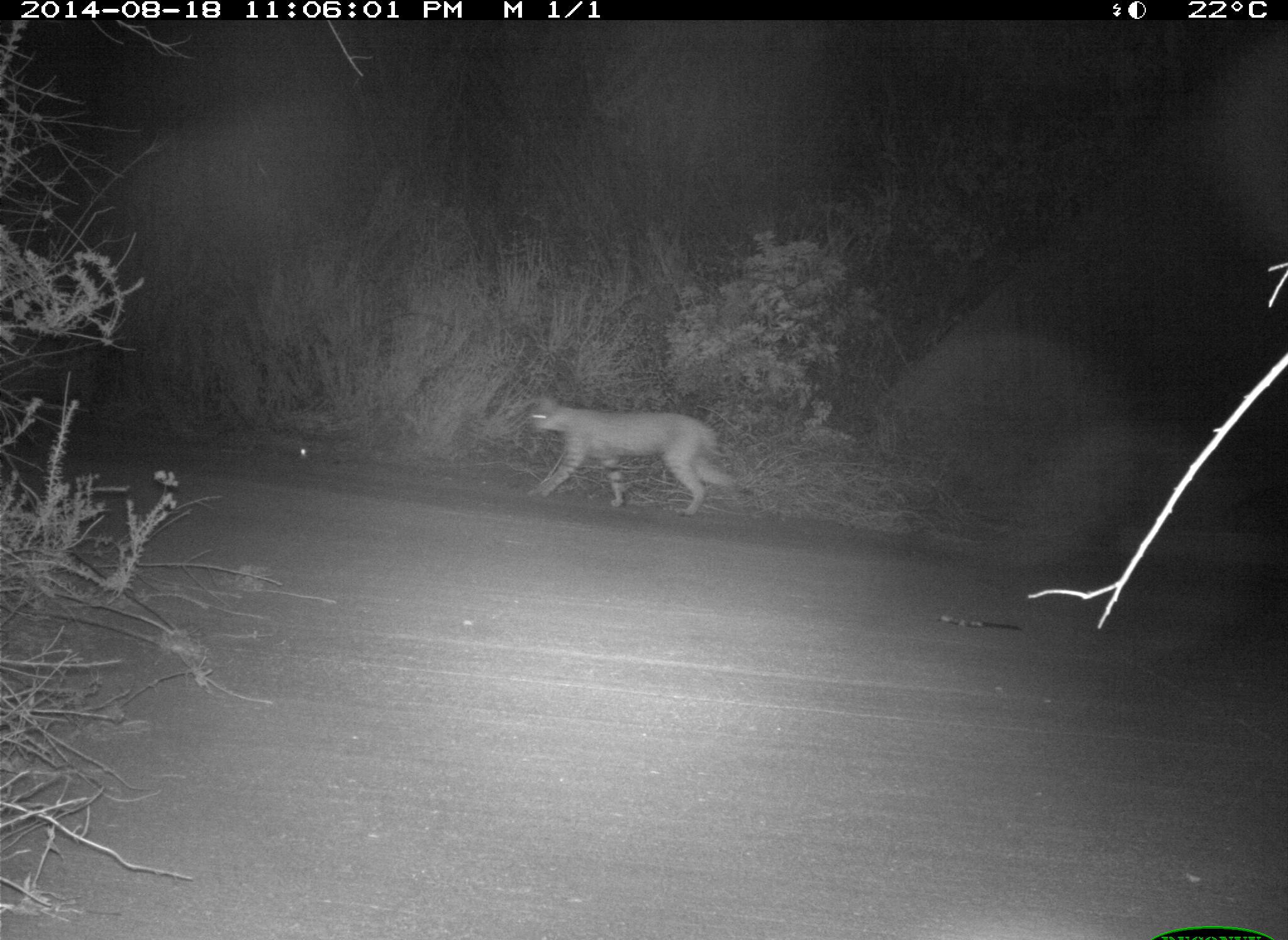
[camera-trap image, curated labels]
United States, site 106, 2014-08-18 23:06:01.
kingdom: Animalia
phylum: Chordata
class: Mammalia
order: Carnivora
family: Canidae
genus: Canis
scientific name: Canis latrans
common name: coyote